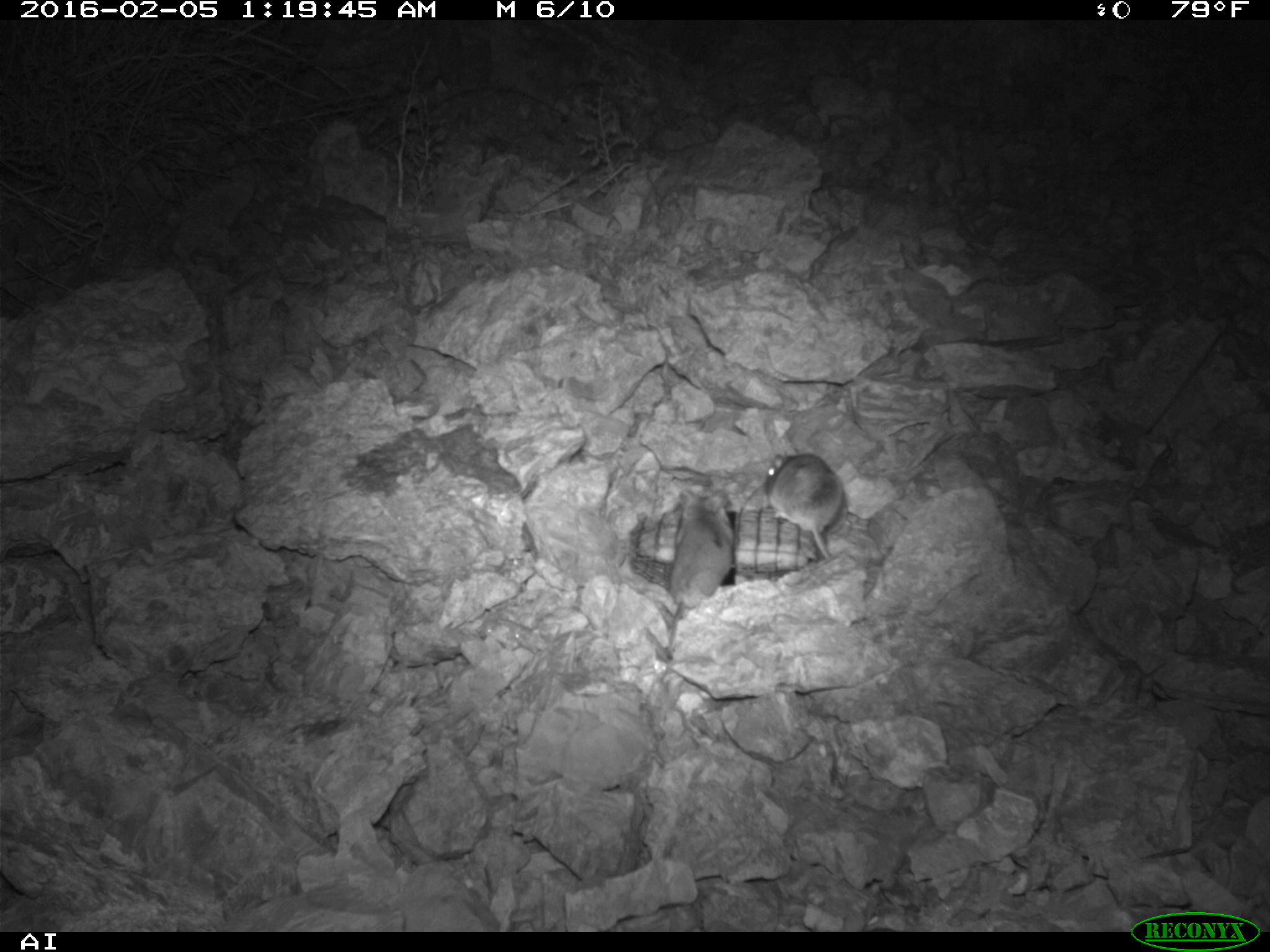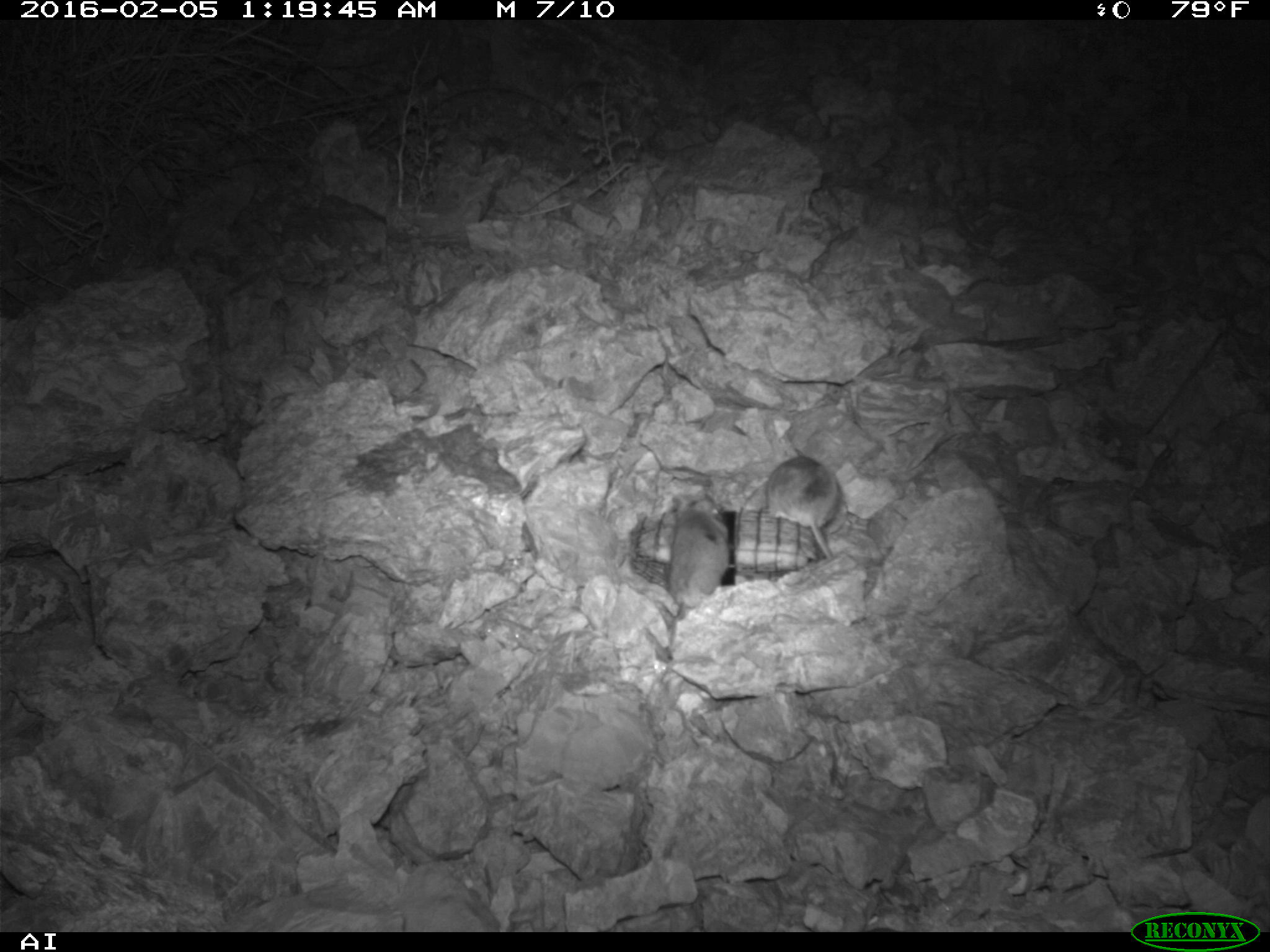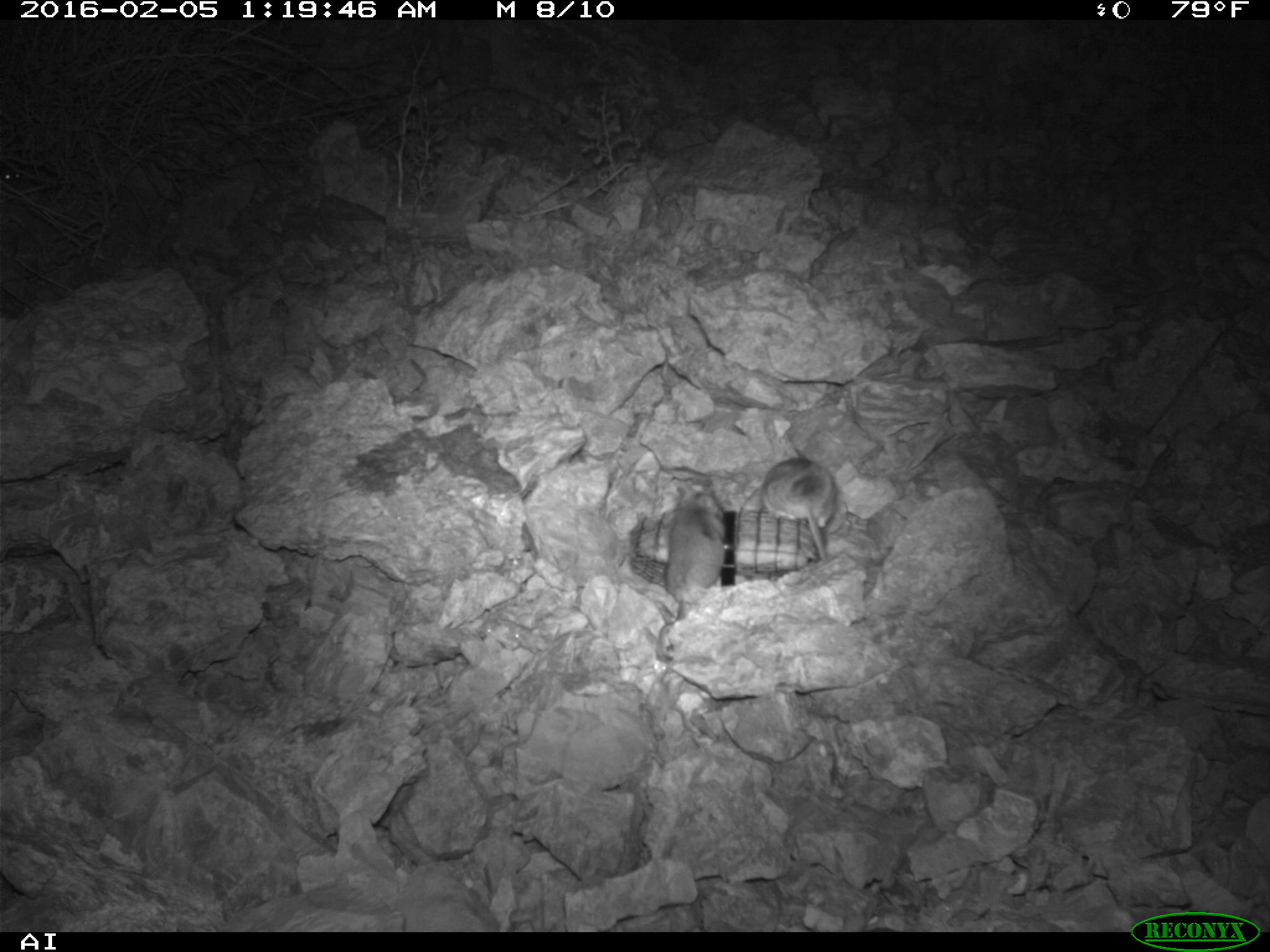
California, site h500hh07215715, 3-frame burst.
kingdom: Animalia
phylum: Chordata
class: Mammalia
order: Rodentia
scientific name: Rodentia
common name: rodent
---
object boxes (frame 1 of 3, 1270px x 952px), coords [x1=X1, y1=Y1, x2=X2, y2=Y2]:
rodent: [x1=648, y1=490, x2=734, y2=651]; [x1=767, y1=452, x2=848, y2=558]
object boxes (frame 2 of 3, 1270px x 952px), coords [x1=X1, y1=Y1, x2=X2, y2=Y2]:
rodent: [x1=659, y1=491, x2=729, y2=653]; [x1=764, y1=447, x2=844, y2=562]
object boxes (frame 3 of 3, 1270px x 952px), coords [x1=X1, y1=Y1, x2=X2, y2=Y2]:
rodent: [x1=655, y1=485, x2=729, y2=662]; [x1=760, y1=455, x2=838, y2=561]